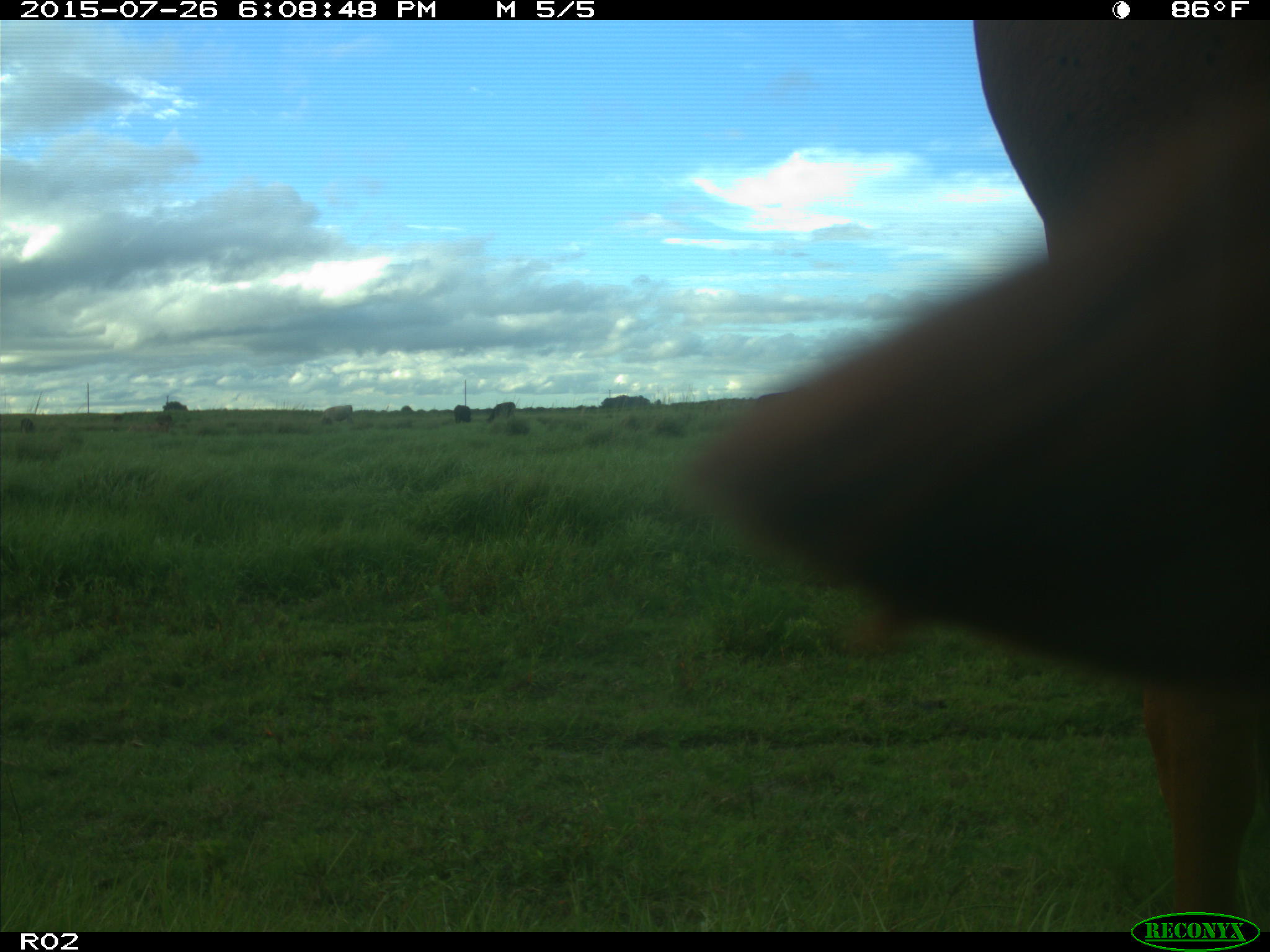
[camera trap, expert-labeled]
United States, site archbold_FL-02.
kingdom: Animalia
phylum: Chordata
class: Mammalia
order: Artiodactyla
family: Bovidae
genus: Bos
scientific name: Bos taurus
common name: domestic cow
Bos taurus (domestic cow).